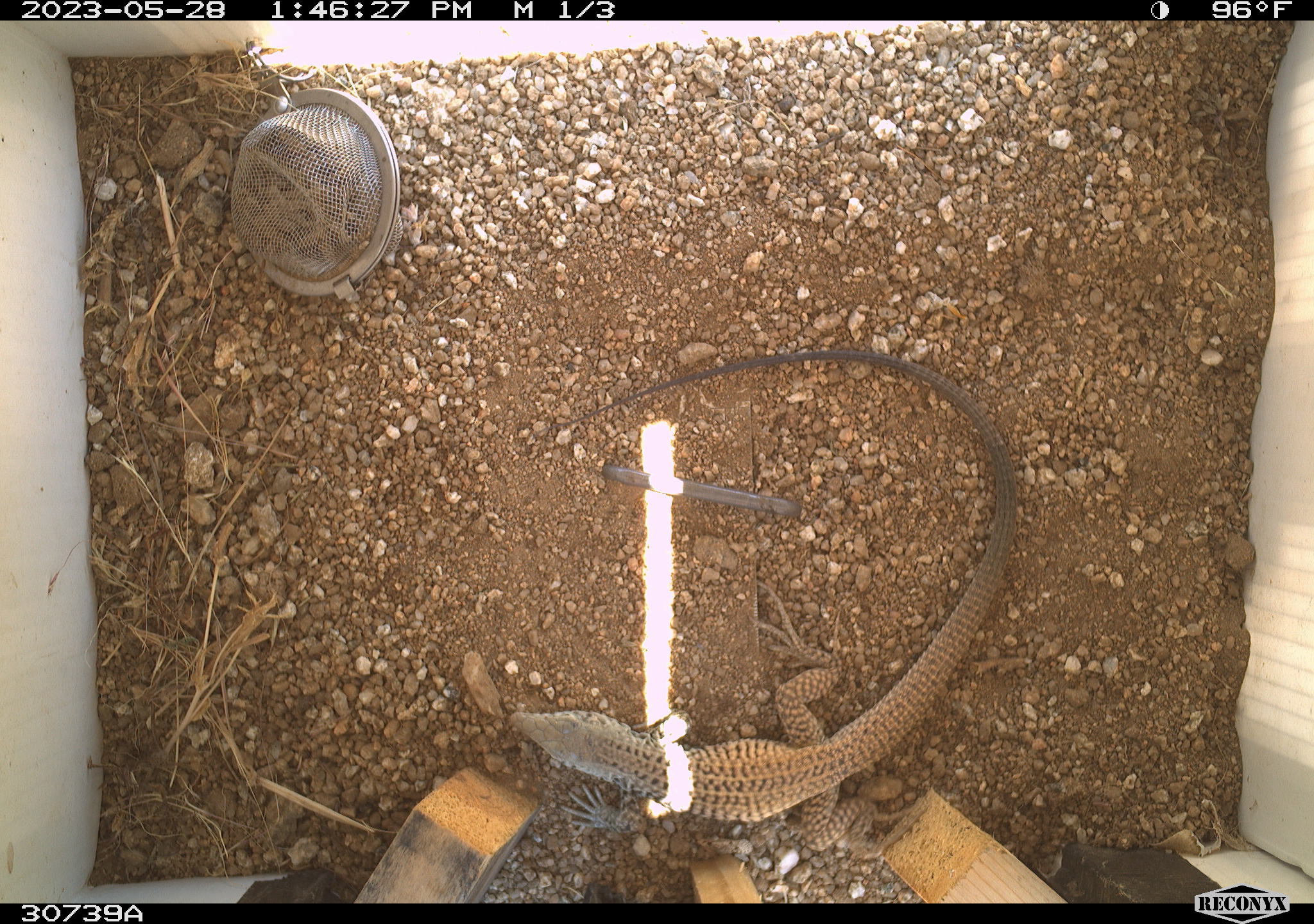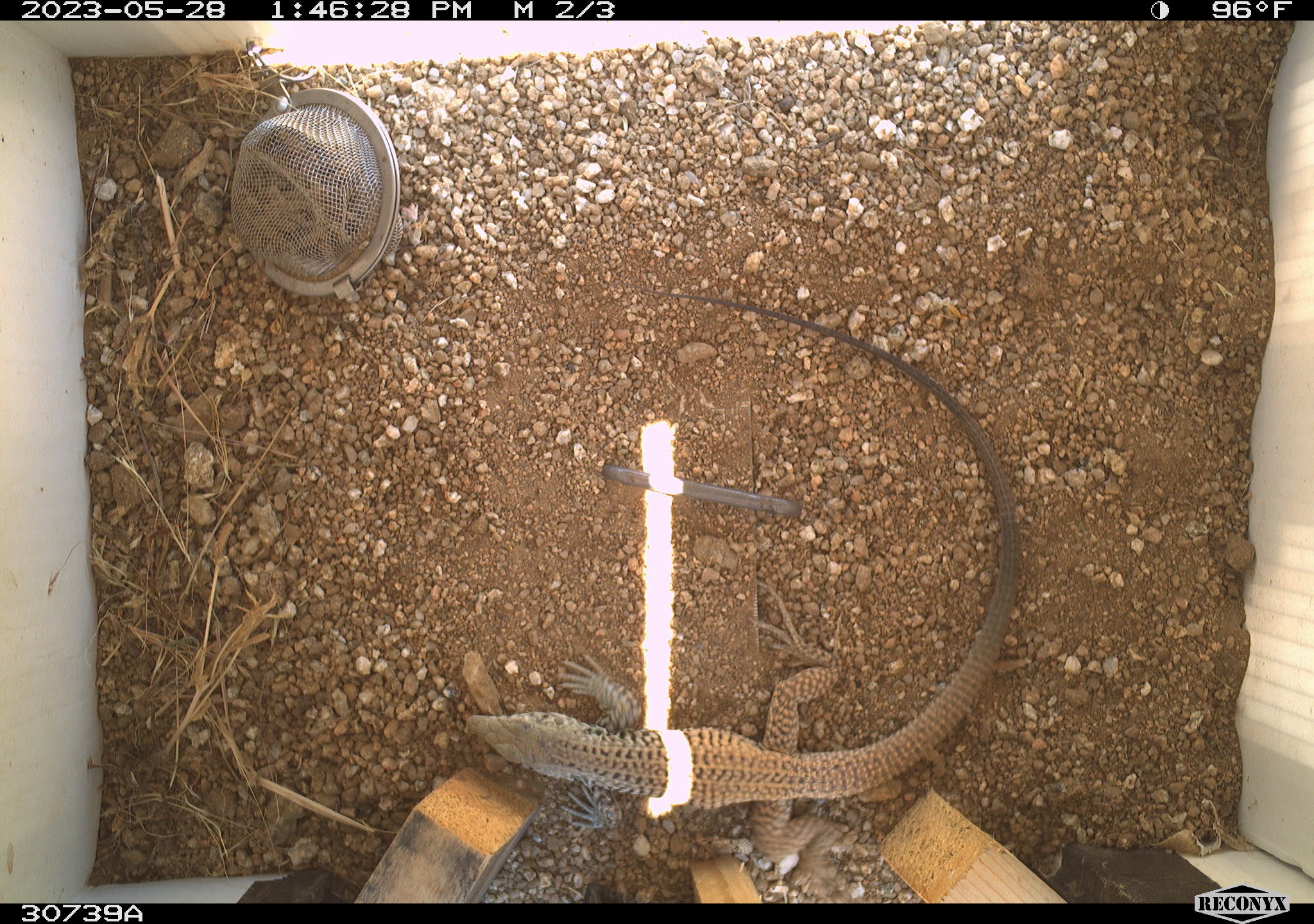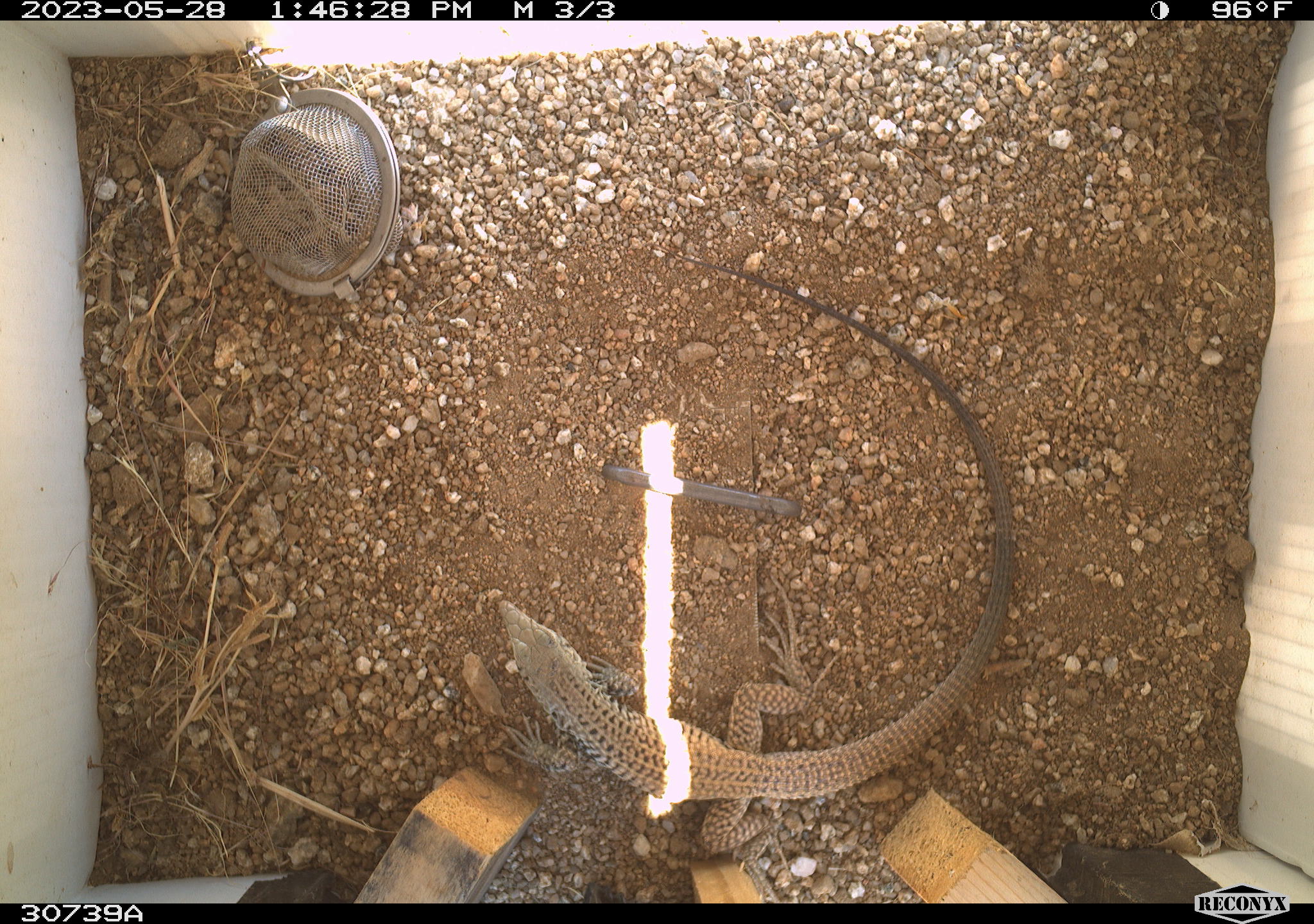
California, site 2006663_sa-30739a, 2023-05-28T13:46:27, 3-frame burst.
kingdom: Animalia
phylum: Chordata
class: Reptilia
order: Squamata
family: Teiidae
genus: Aspidoscelis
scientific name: Aspidoscelis tigris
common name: western whiptail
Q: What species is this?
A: Western whiptail (Aspidoscelis tigris).